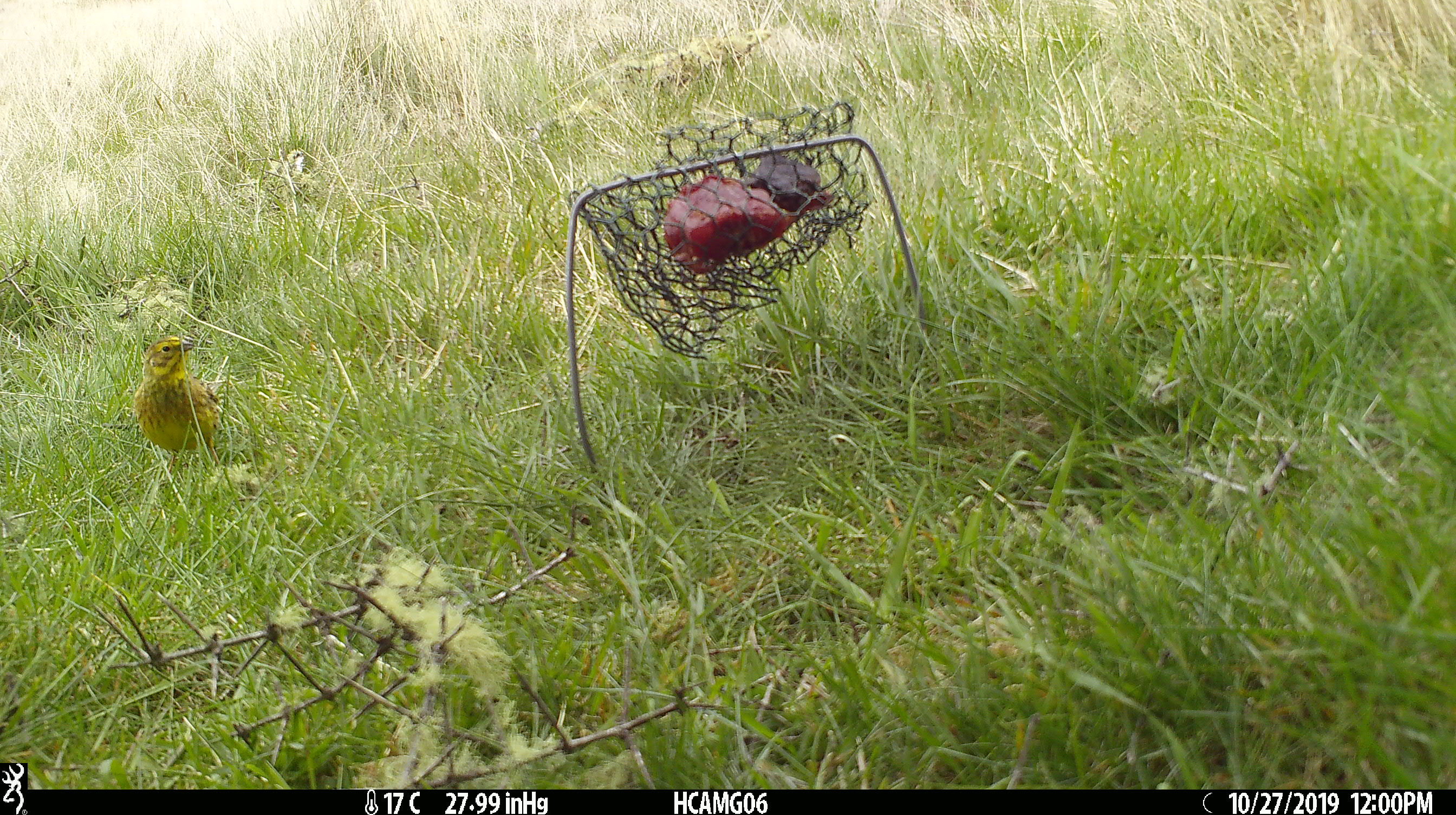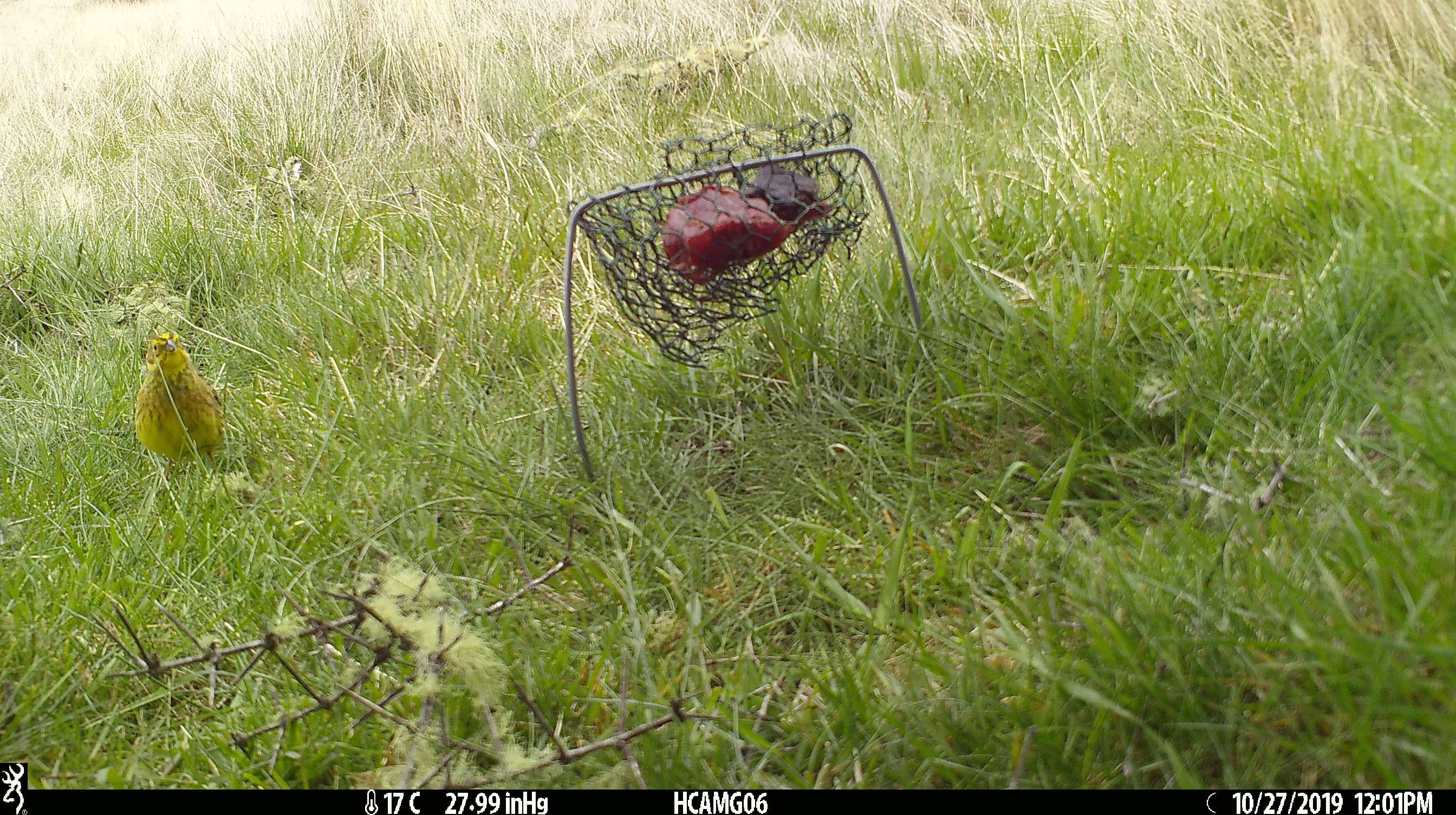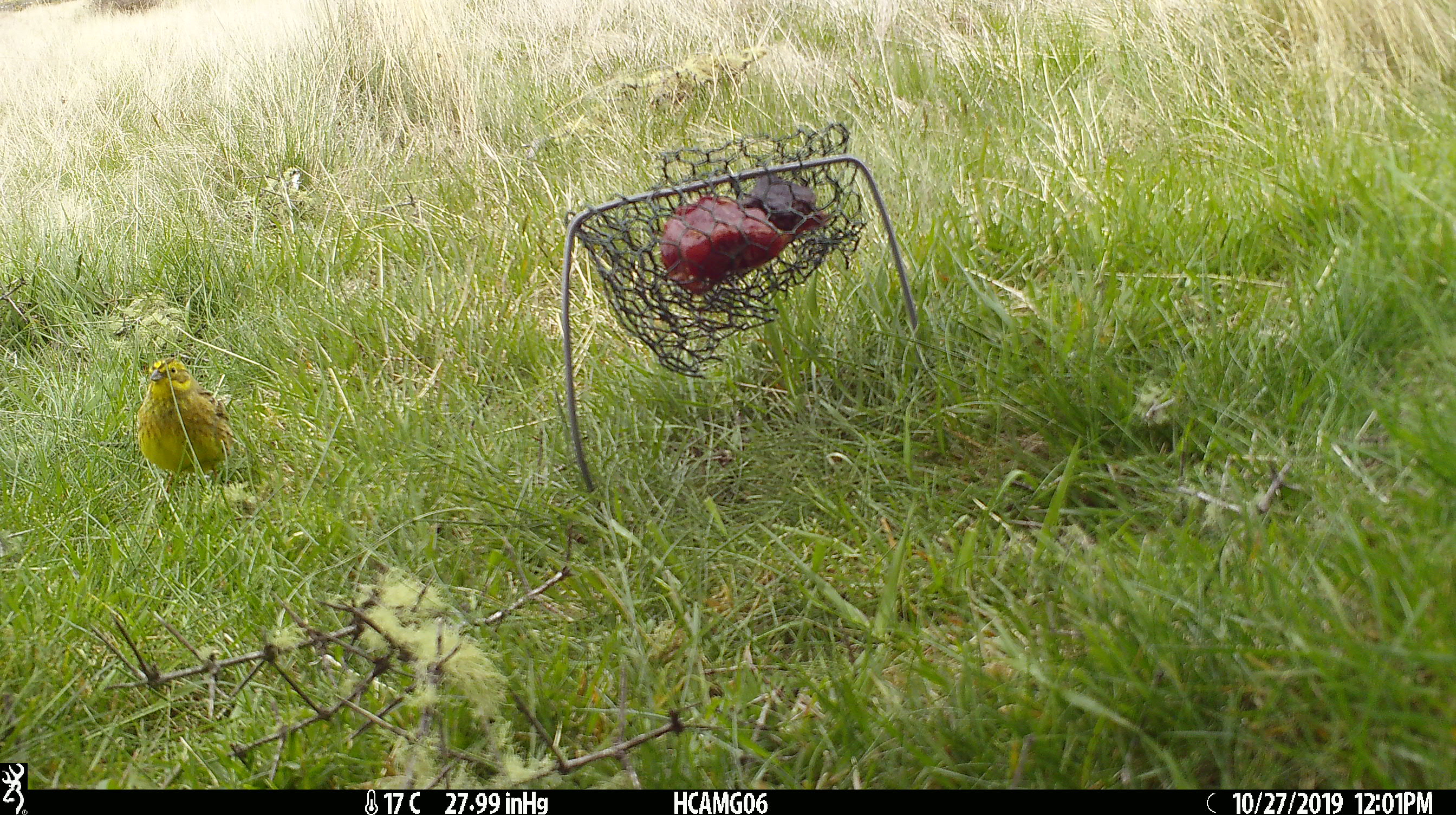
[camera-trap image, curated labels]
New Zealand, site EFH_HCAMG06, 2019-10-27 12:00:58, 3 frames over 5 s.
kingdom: Animalia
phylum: Chordata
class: Aves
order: Passeriformes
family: Emberizidae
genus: Emberiza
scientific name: Emberiza citrinella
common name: yellowhammer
Yellowhammer (Emberiza citrinella).